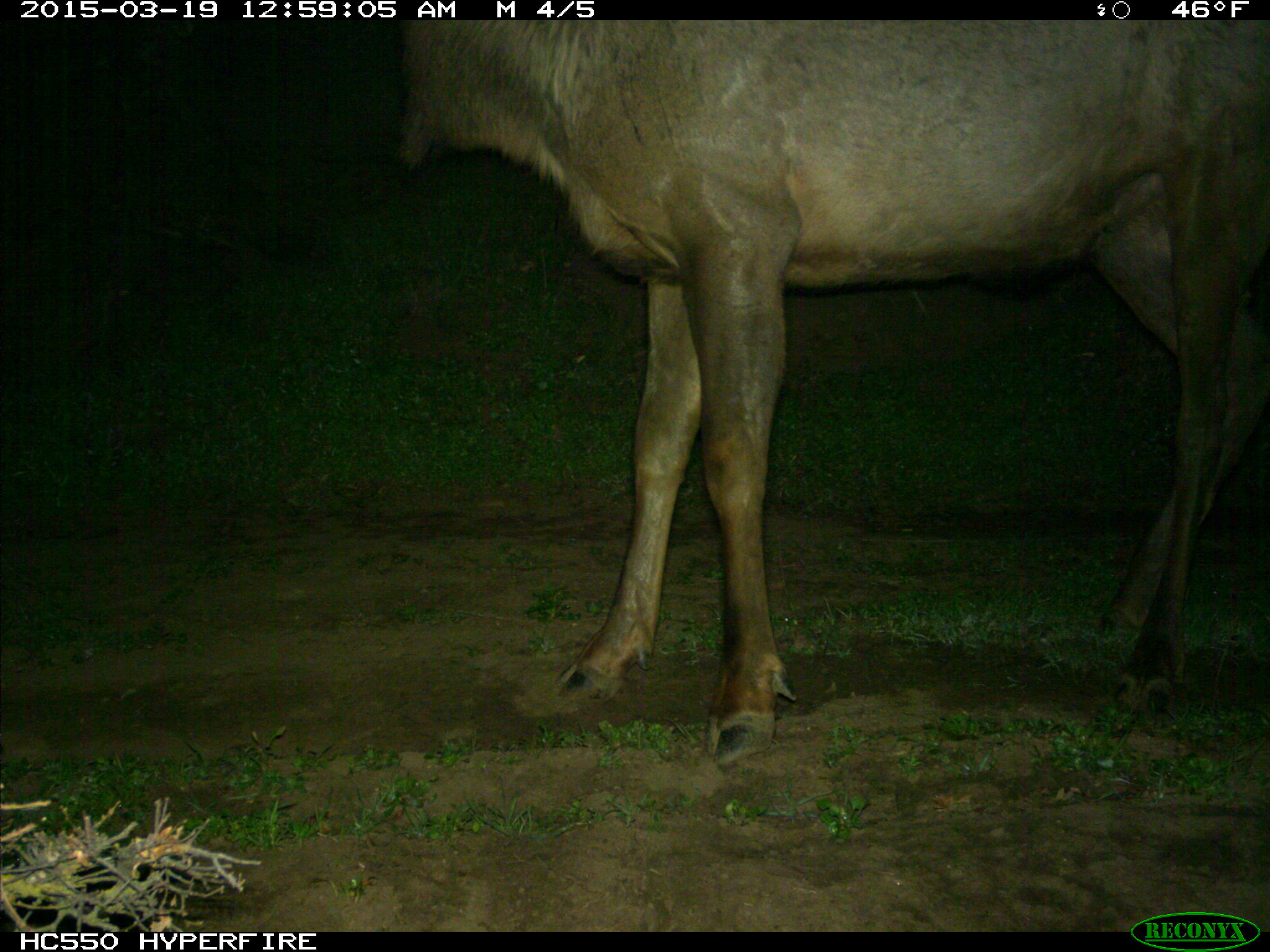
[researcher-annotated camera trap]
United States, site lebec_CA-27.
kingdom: Animalia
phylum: Chordata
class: Mammalia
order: Artiodactyla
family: Cervidae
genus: Cervus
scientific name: Cervus canadensis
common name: elk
Cervus canadensis (elk).